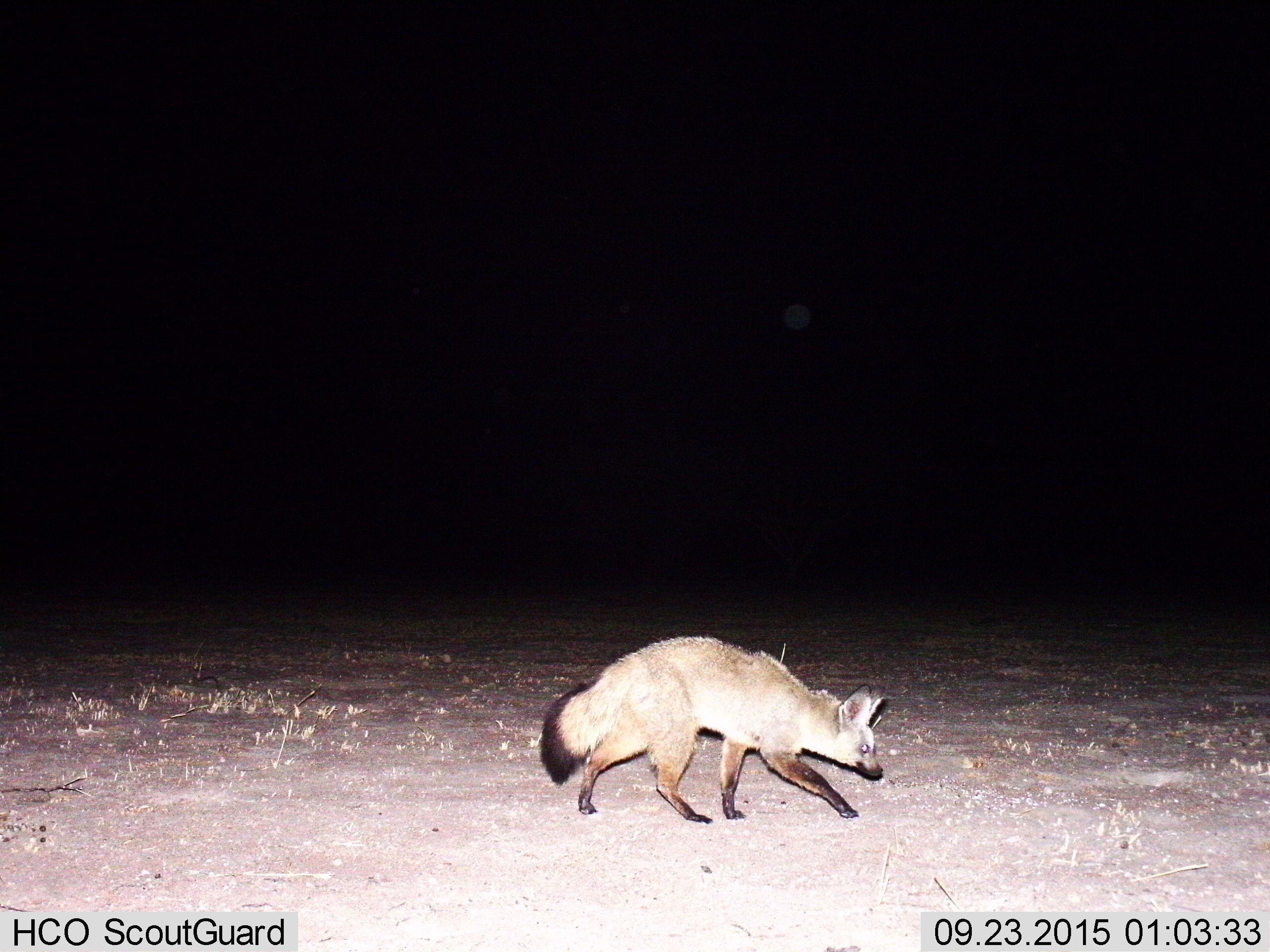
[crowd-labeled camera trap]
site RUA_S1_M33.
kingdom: Animalia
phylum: Chordata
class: Mammalia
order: Carnivora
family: Canidae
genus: Otocyon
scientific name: Otocyon megalotis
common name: bat-eared fox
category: foxbateared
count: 1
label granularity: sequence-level